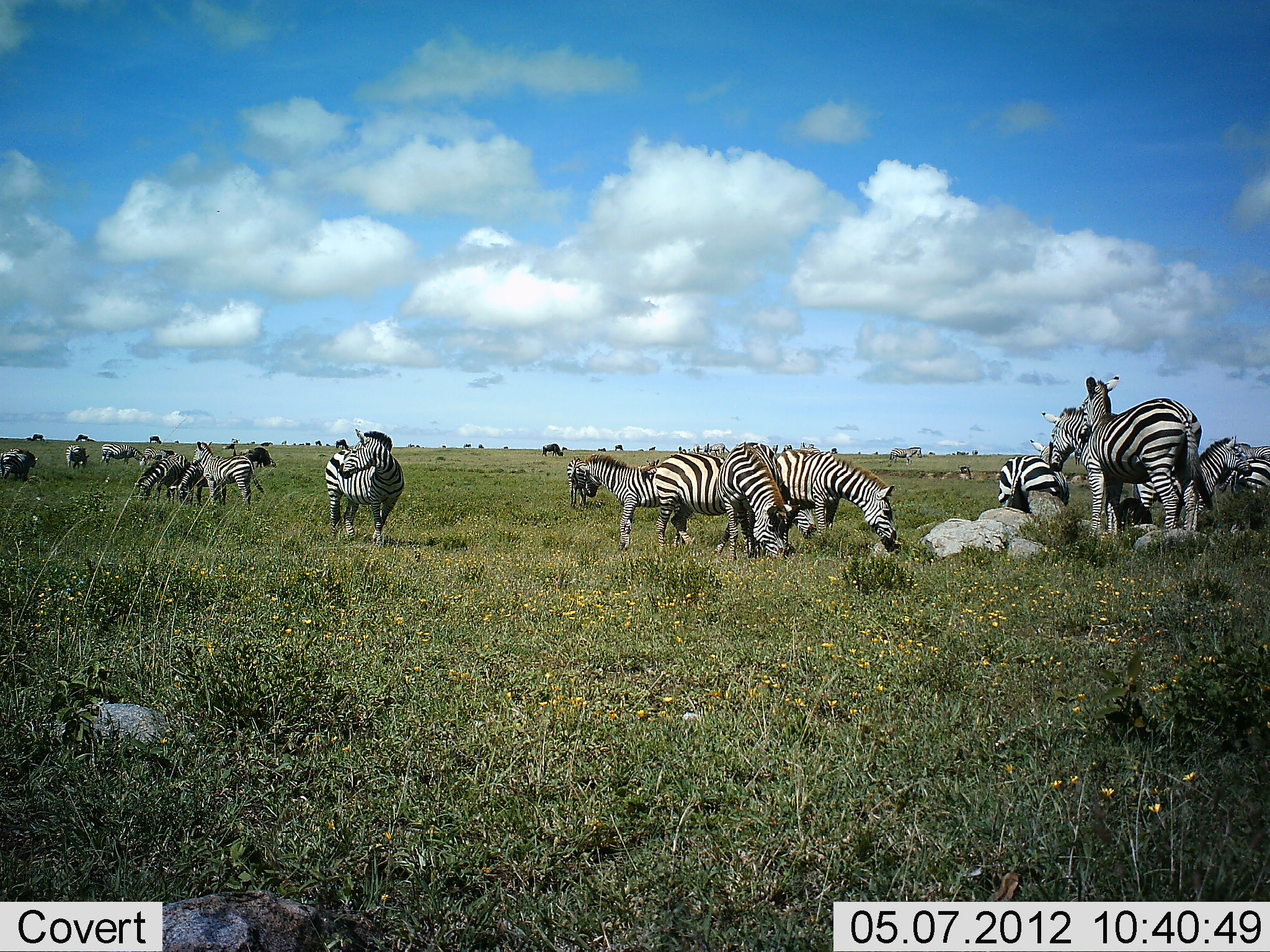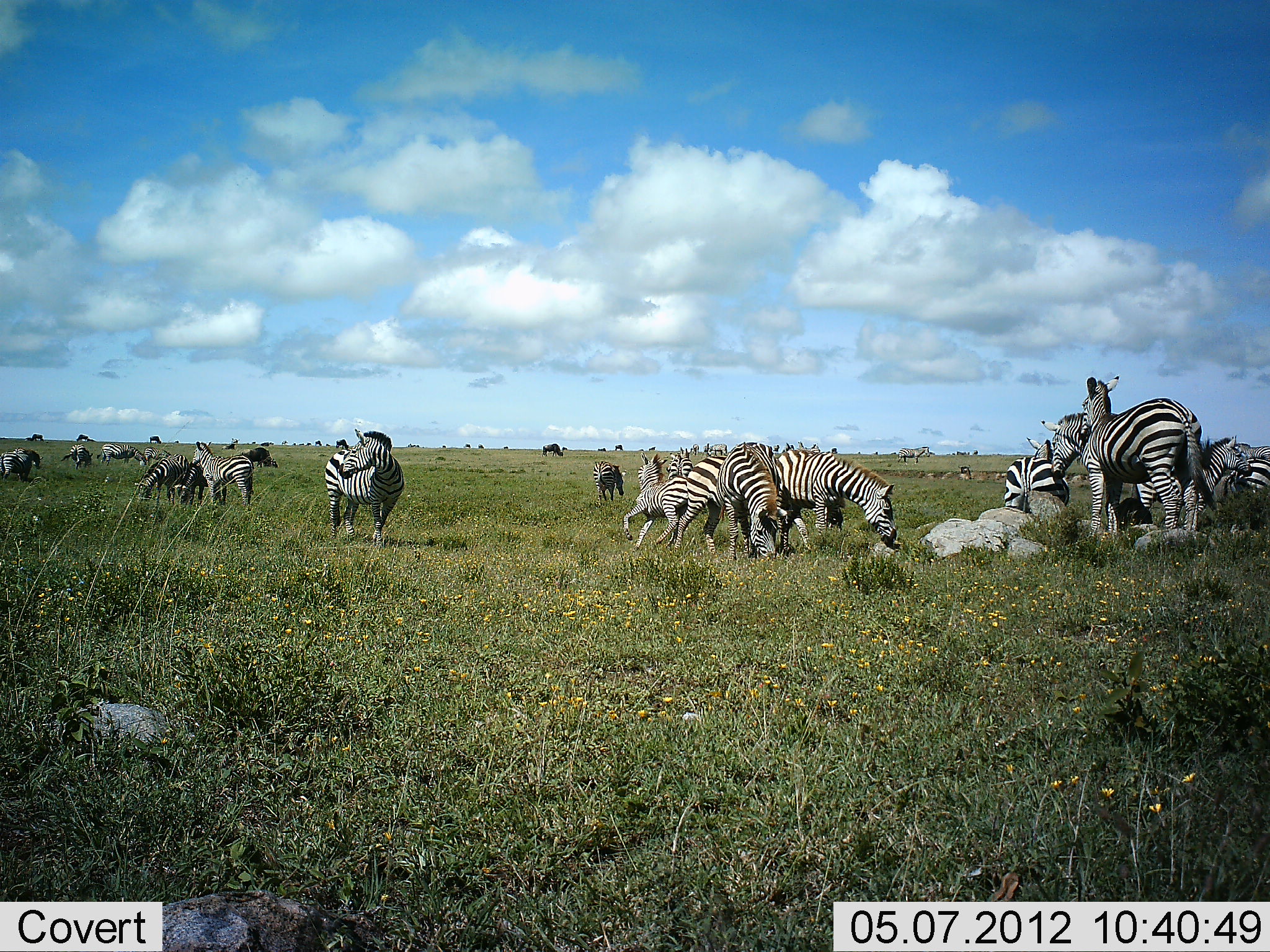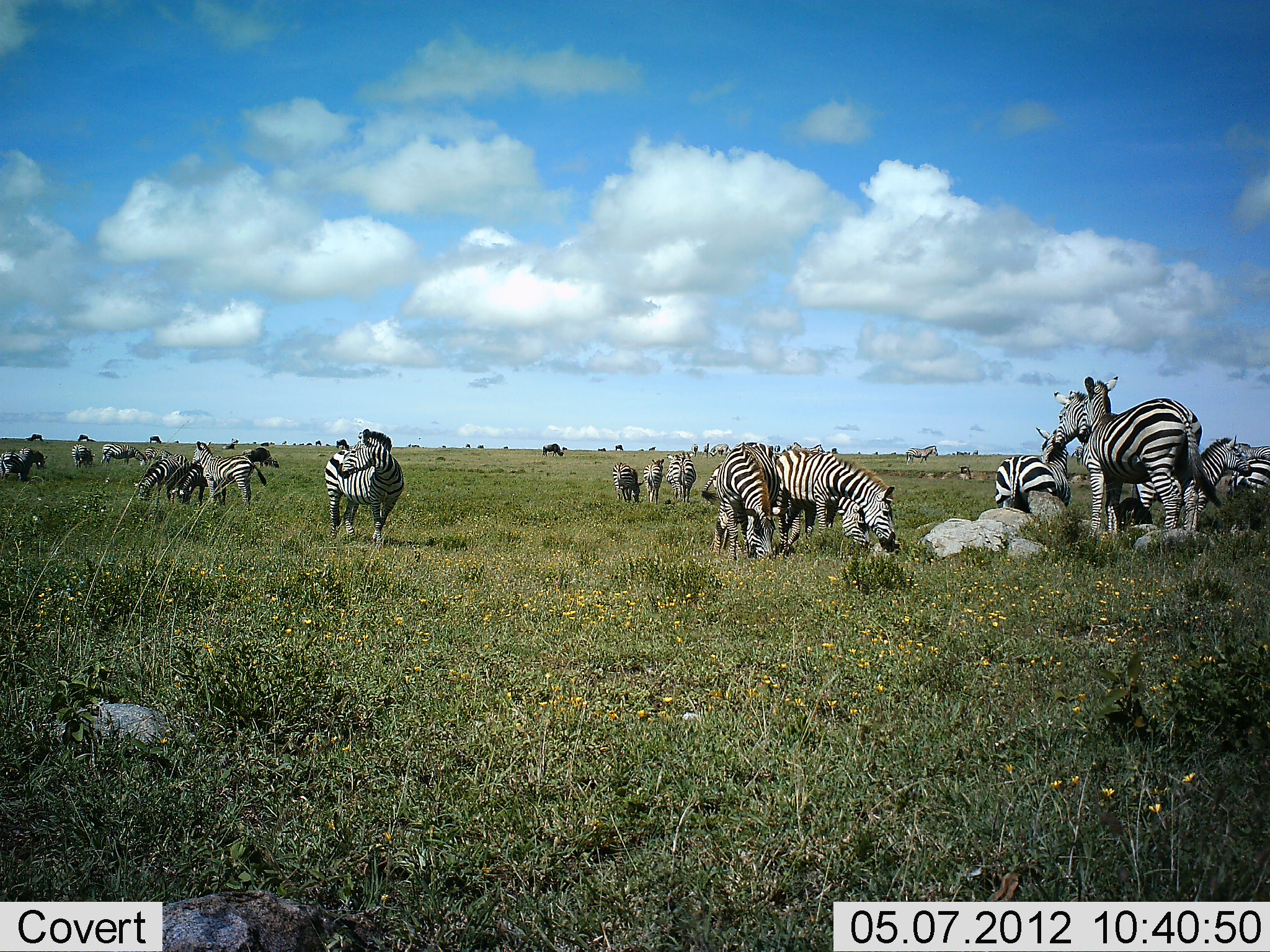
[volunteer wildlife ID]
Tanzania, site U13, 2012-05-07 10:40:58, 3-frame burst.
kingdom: Animalia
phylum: Chordata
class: Mammalia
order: Perissodactyla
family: Equidae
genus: Equus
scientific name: Equus quagga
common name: plains zebra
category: zebra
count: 11-50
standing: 100%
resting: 33%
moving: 25%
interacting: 33%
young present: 8%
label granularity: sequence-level